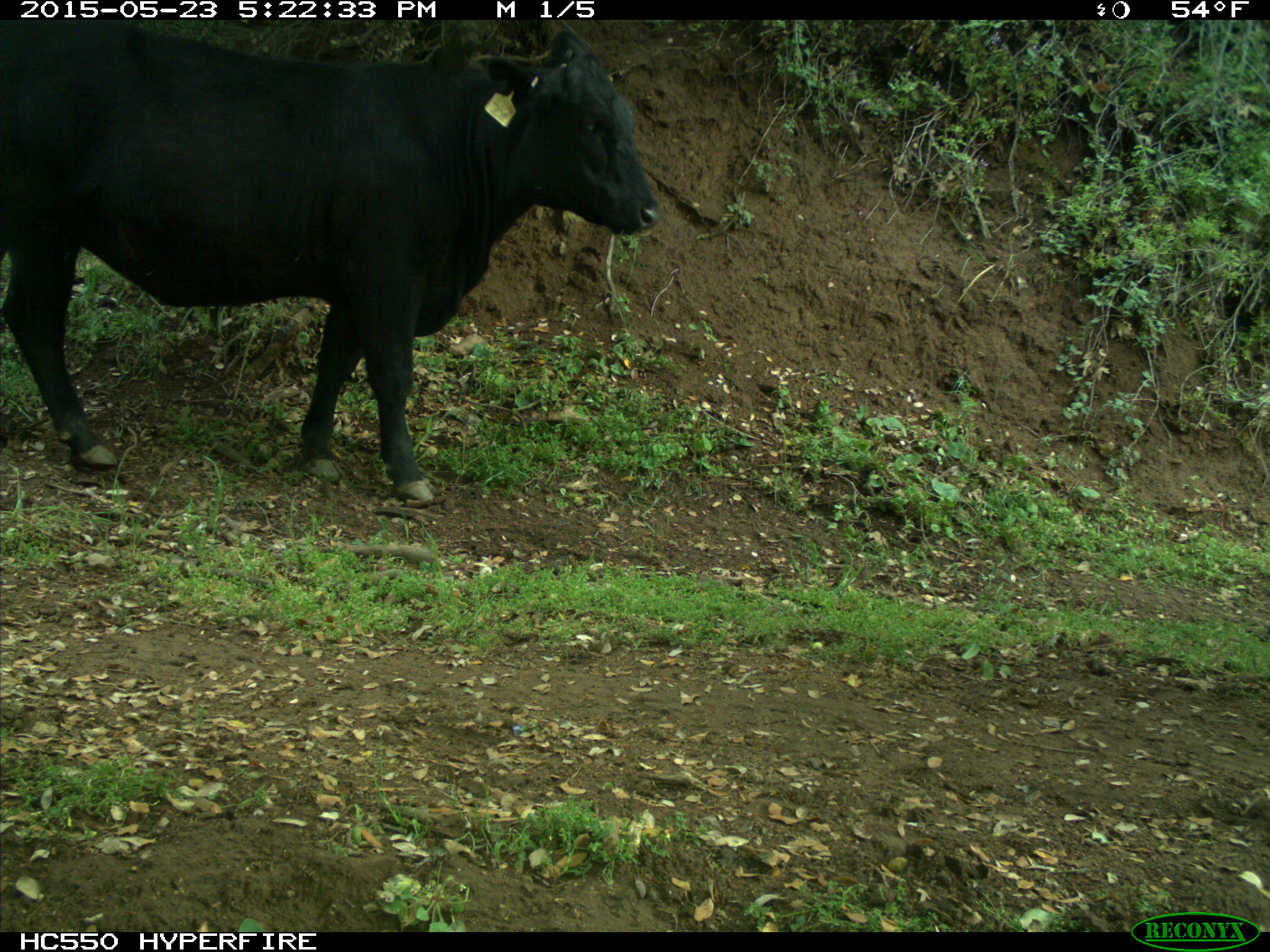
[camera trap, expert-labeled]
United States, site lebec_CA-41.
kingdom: Animalia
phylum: Chordata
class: Mammalia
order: Artiodactyla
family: Bovidae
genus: Bos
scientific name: Bos taurus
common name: domestic cow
Bos taurus (domestic cow).